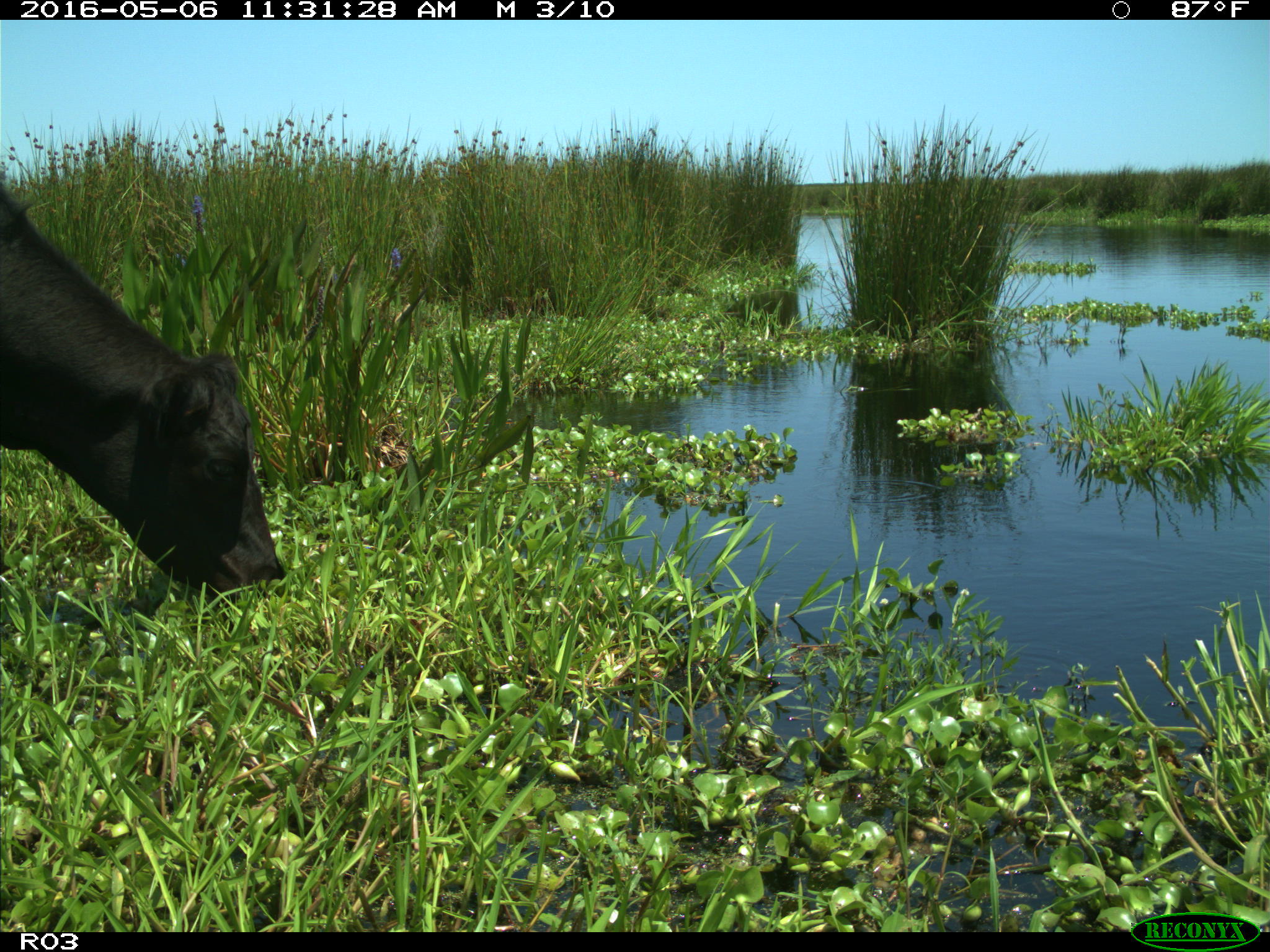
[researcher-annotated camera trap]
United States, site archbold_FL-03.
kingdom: Animalia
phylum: Chordata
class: Mammalia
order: Artiodactyla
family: Bovidae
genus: Bos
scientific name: Bos taurus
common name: domestic cow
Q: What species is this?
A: Bos taurus (domestic cow).